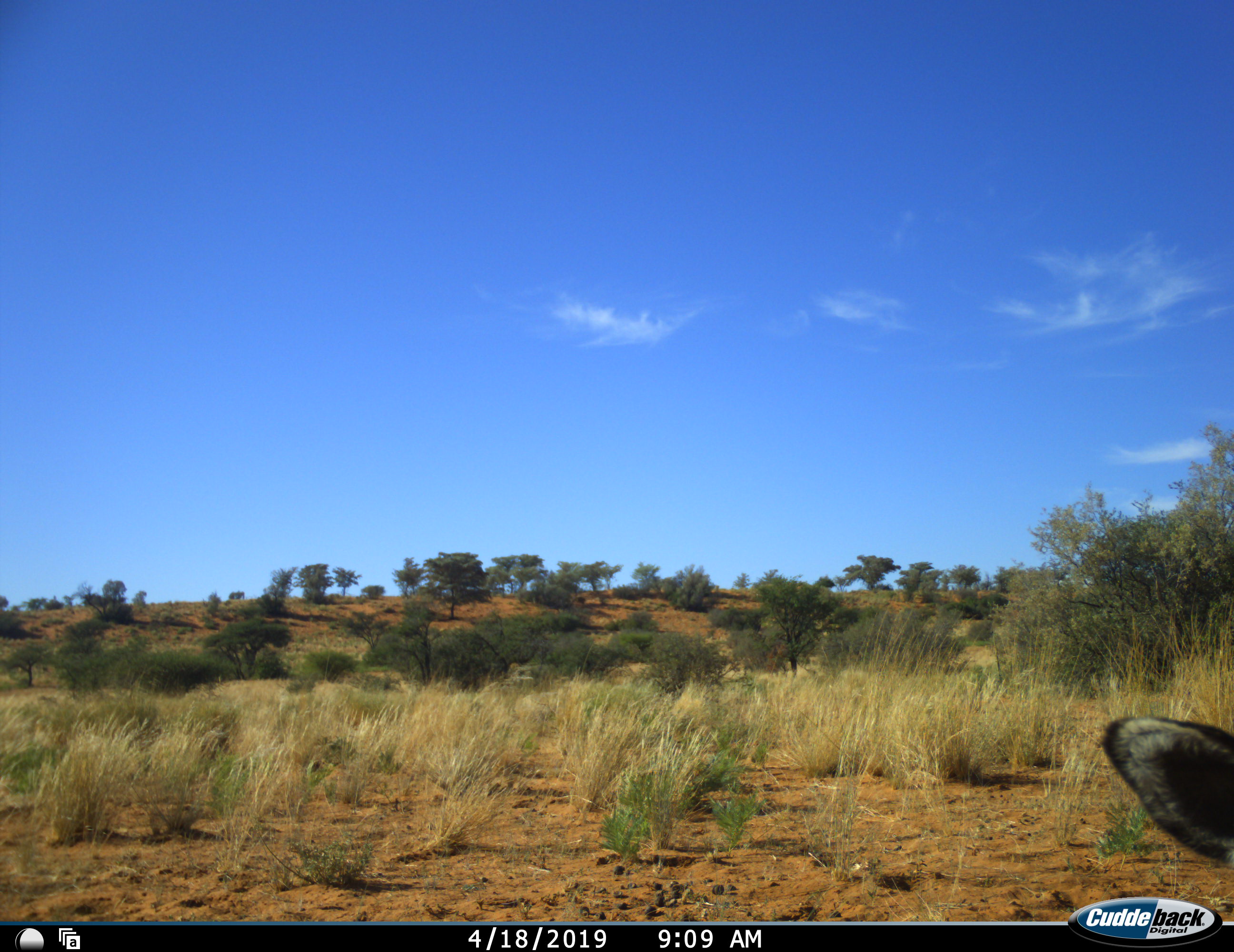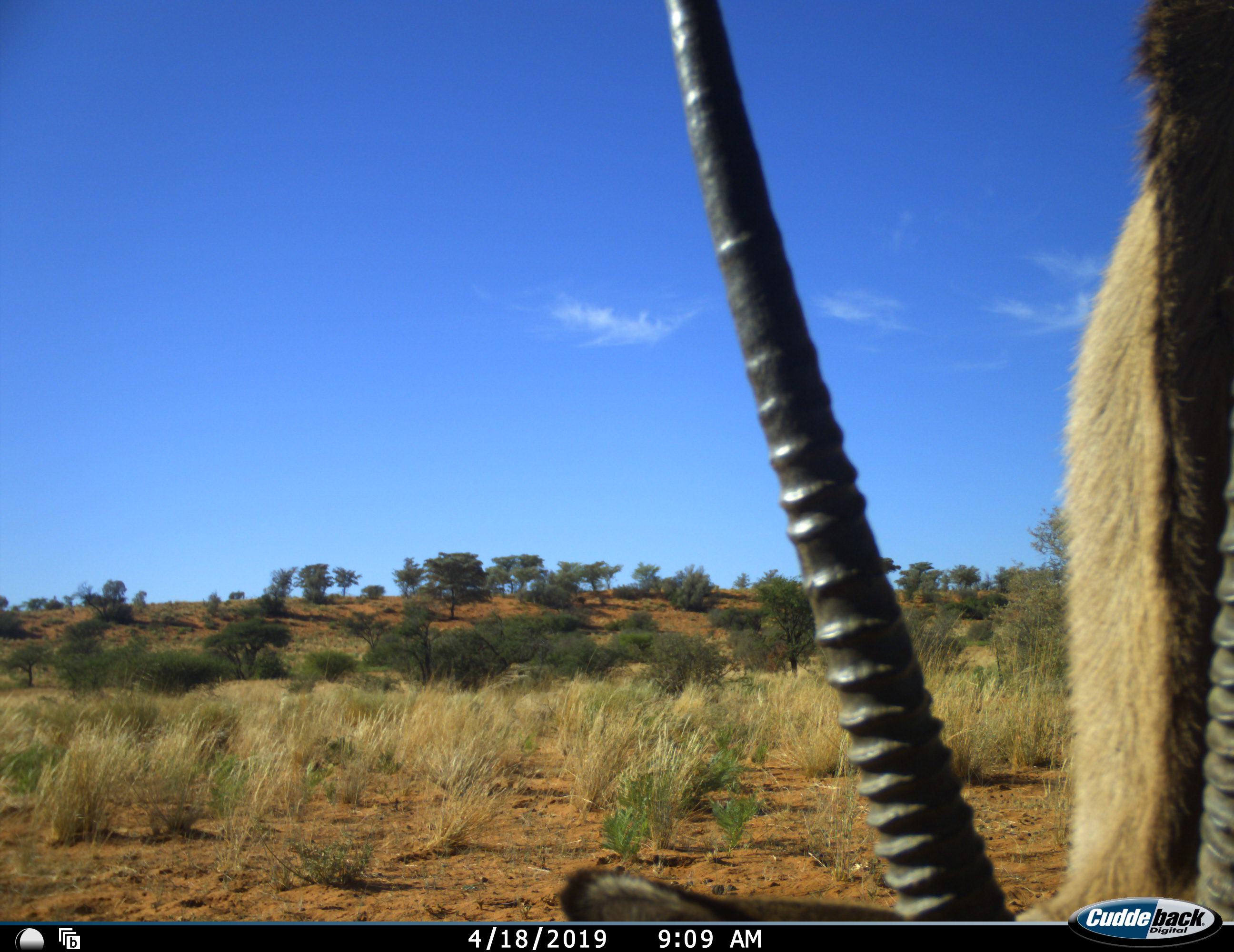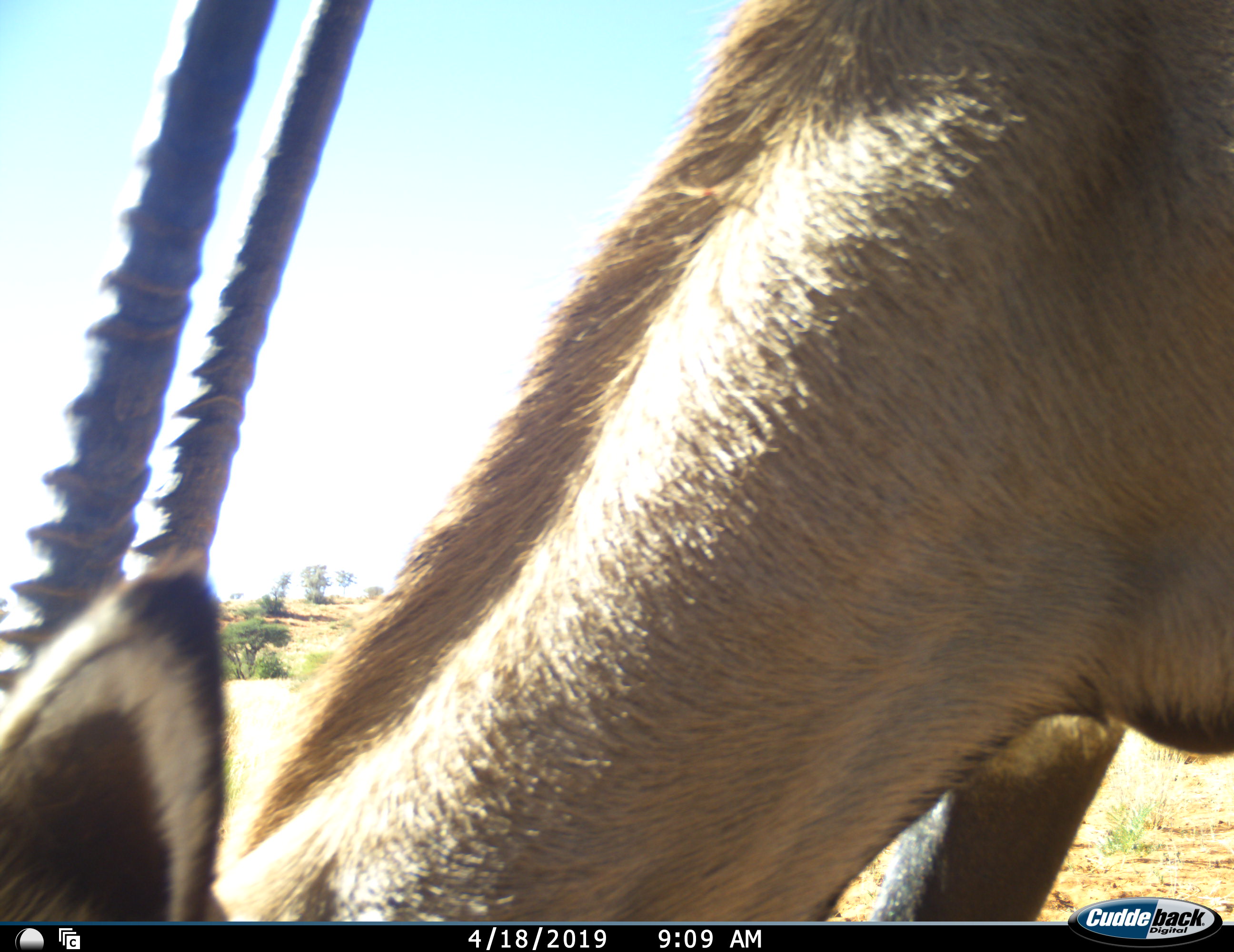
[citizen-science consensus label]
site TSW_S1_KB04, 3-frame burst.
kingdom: Animalia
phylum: Chordata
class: Mammalia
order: Artiodactyla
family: Bovidae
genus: Oryx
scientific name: Oryx gazella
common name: gemsbok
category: oryx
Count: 1.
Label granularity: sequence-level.